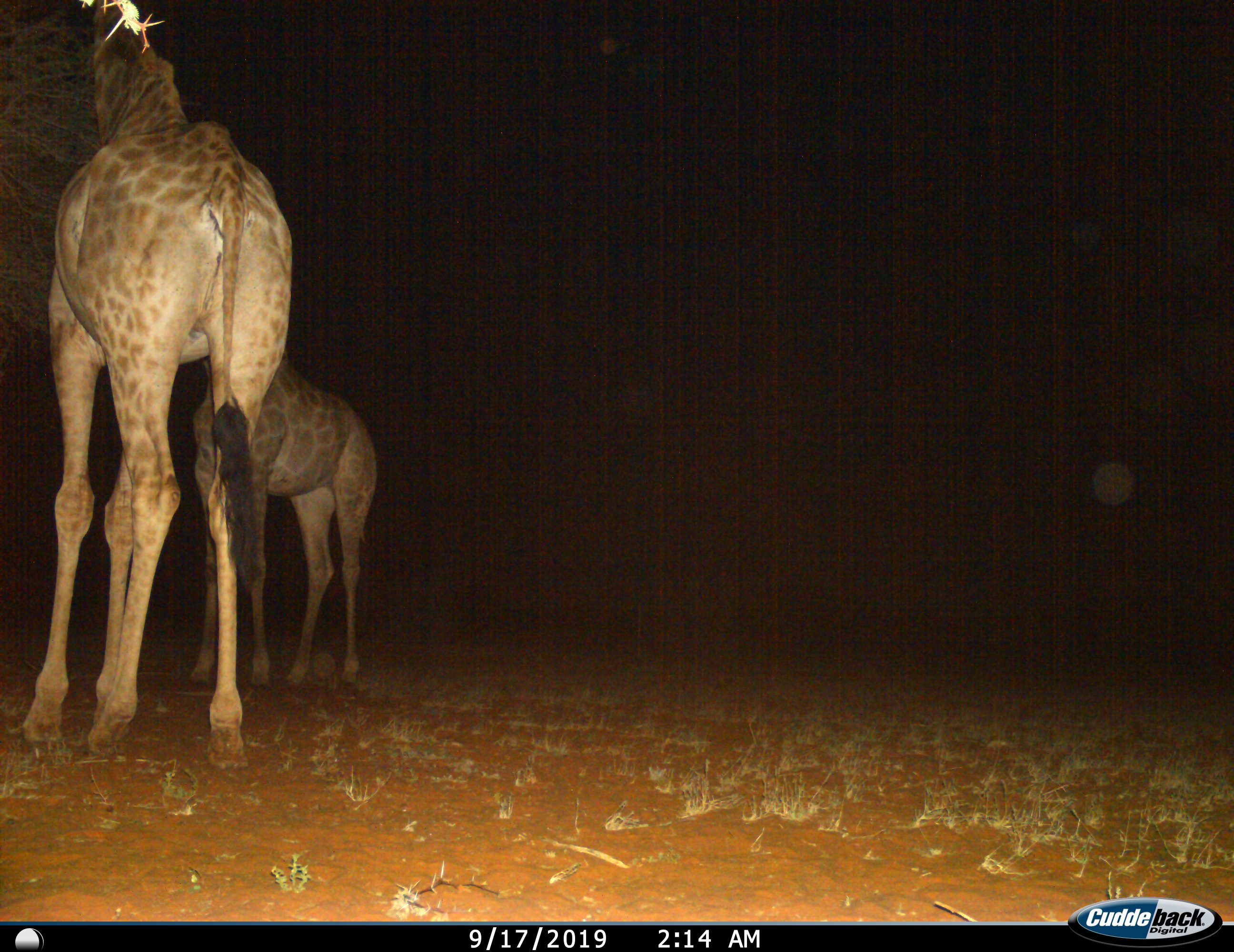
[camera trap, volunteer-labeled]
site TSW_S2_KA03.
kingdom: Animalia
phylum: Chordata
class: Mammalia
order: Artiodactyla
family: Giraffidae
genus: Giraffa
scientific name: Giraffa camelopardalis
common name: giraffe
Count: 2.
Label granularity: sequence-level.